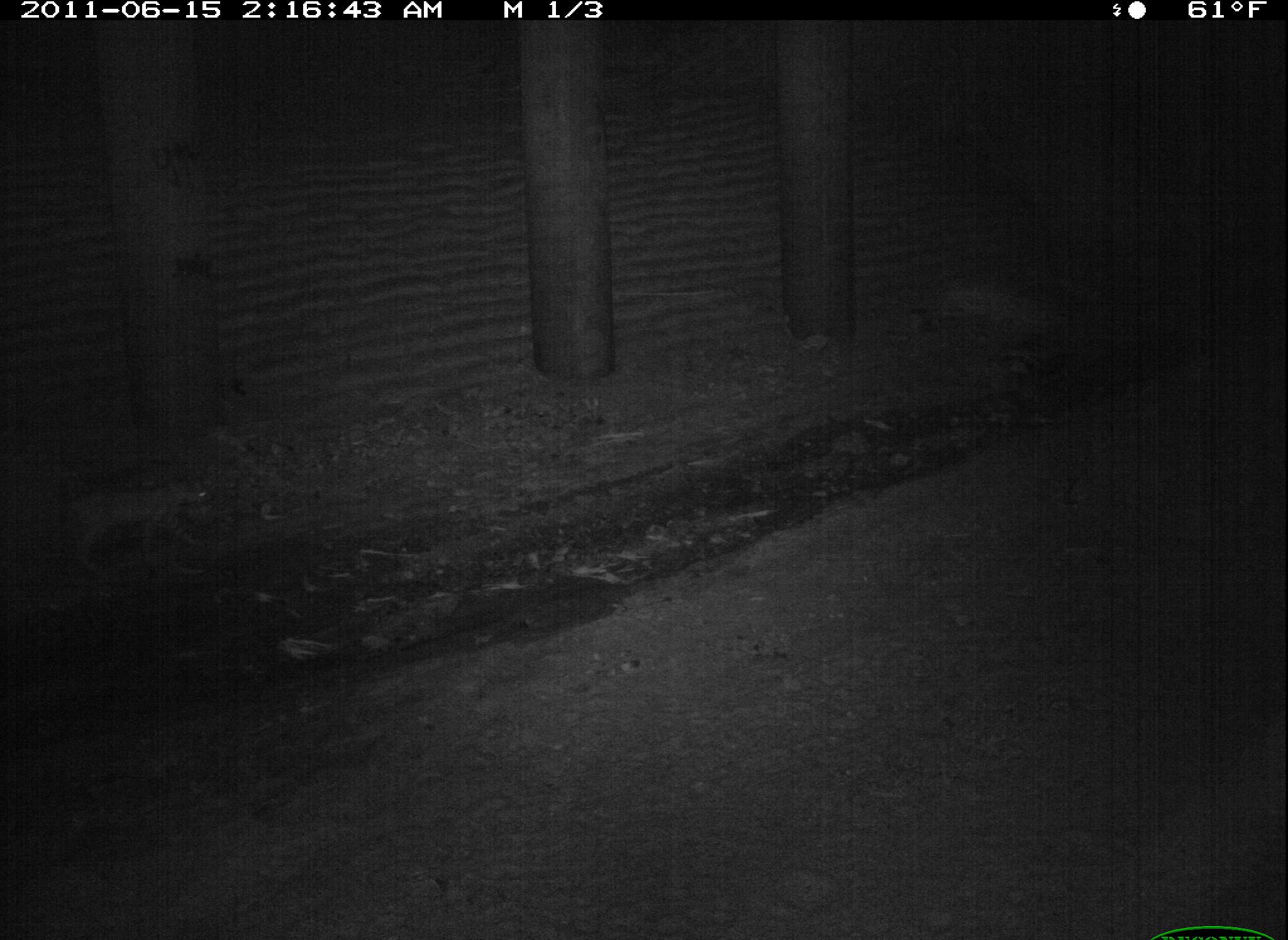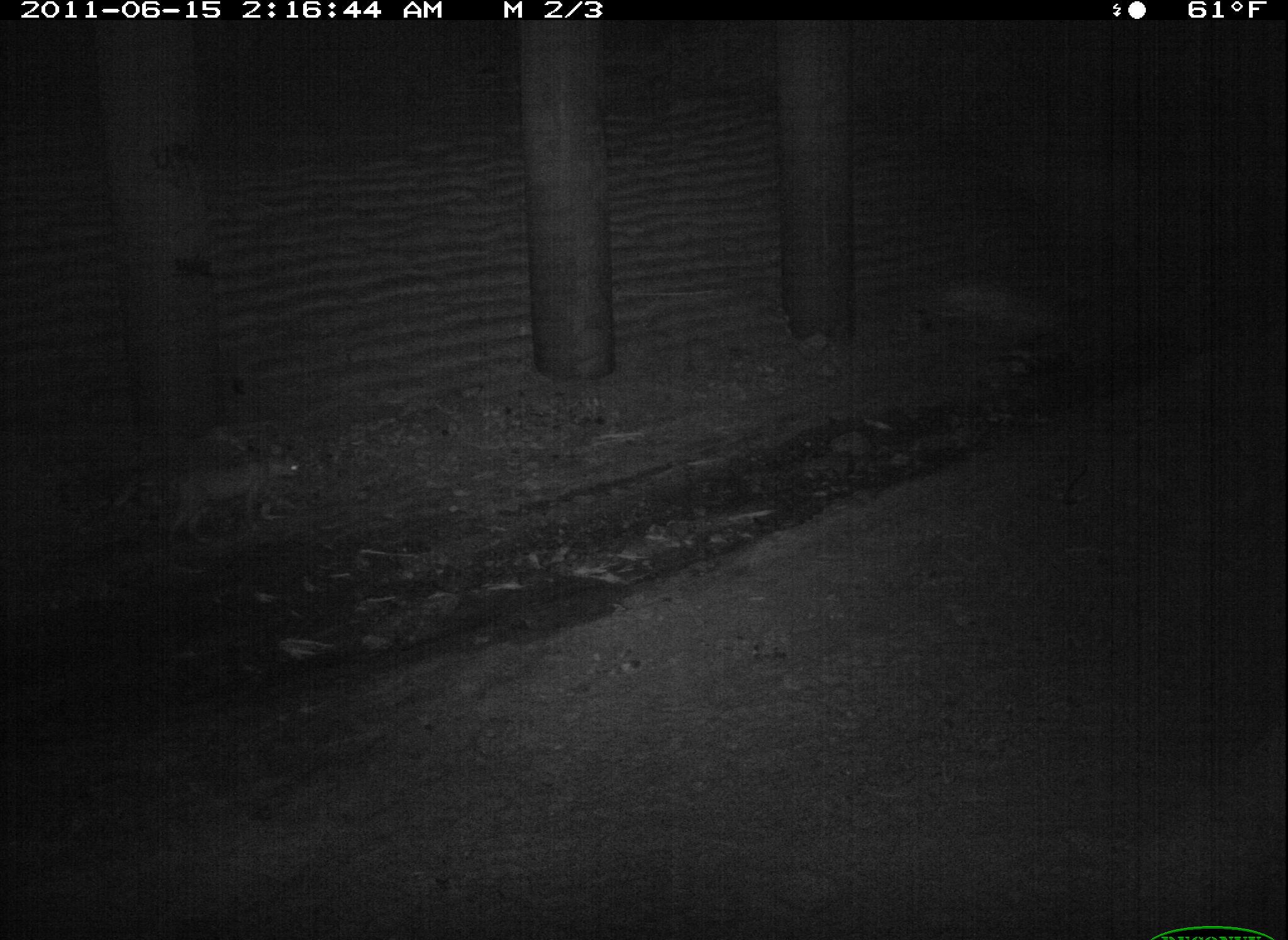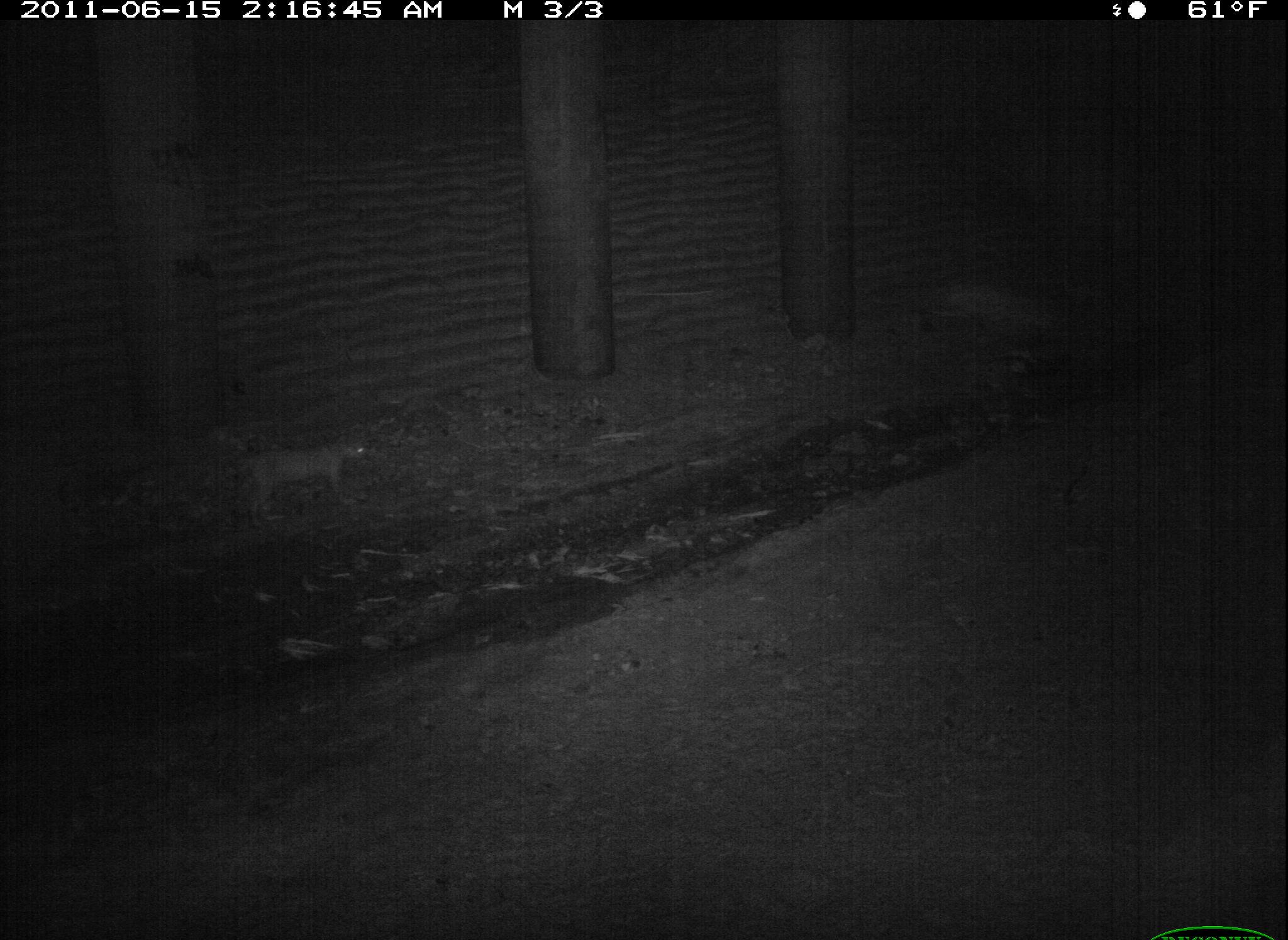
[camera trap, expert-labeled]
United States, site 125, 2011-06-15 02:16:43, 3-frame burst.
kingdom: Animalia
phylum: Chordata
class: Mammalia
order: Carnivora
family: Felidae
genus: Lynx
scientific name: Lynx rufus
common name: bobcat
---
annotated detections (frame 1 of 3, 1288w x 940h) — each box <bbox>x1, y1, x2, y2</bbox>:
bobcat: <bbox>62, 467, 224, 584</bbox>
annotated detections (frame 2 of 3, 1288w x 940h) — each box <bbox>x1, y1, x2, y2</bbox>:
bobcat: <bbox>158, 444, 308, 561</bbox>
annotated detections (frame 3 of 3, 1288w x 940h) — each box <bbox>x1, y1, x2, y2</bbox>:
bobcat: <bbox>227, 422, 379, 537</bbox>